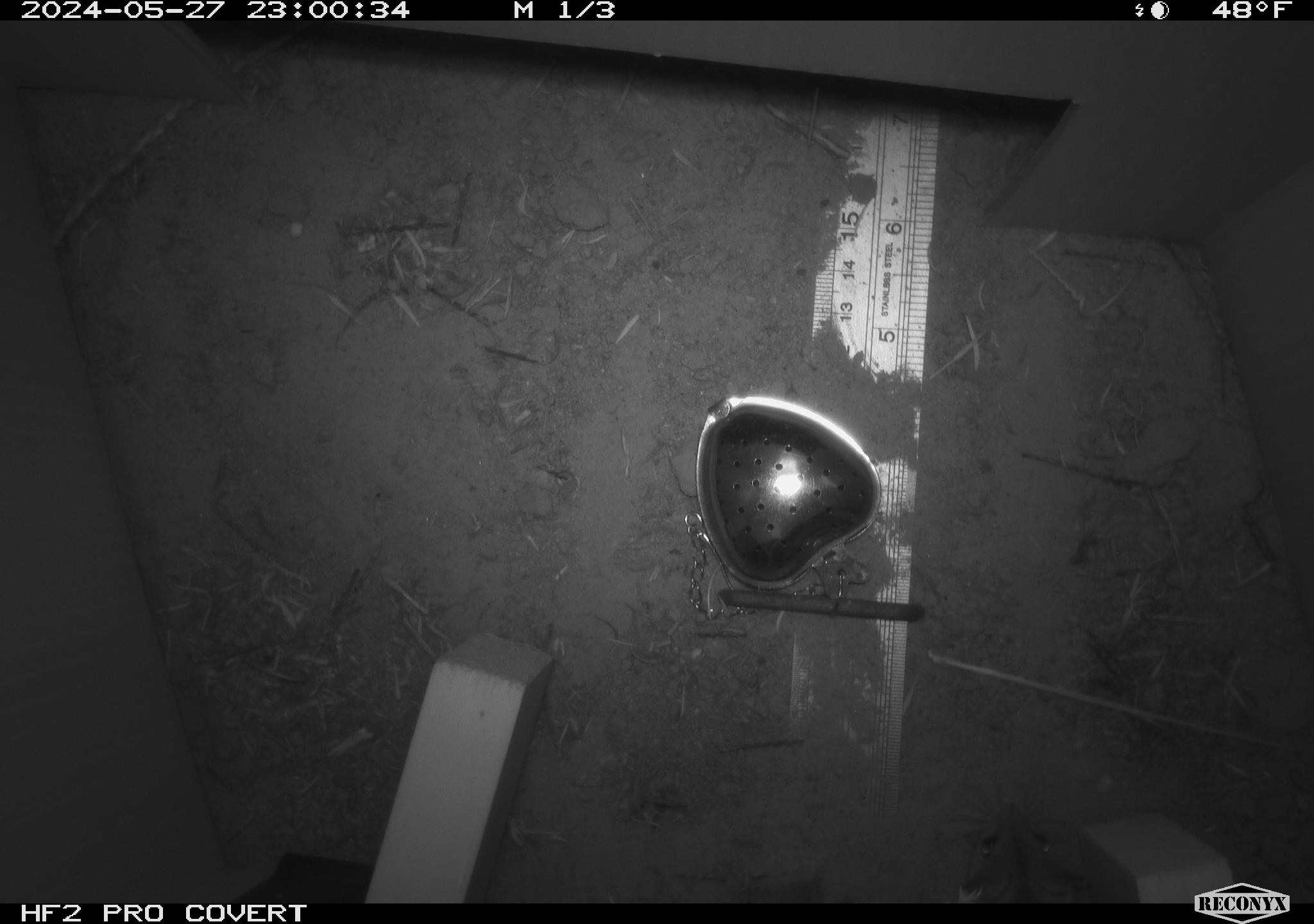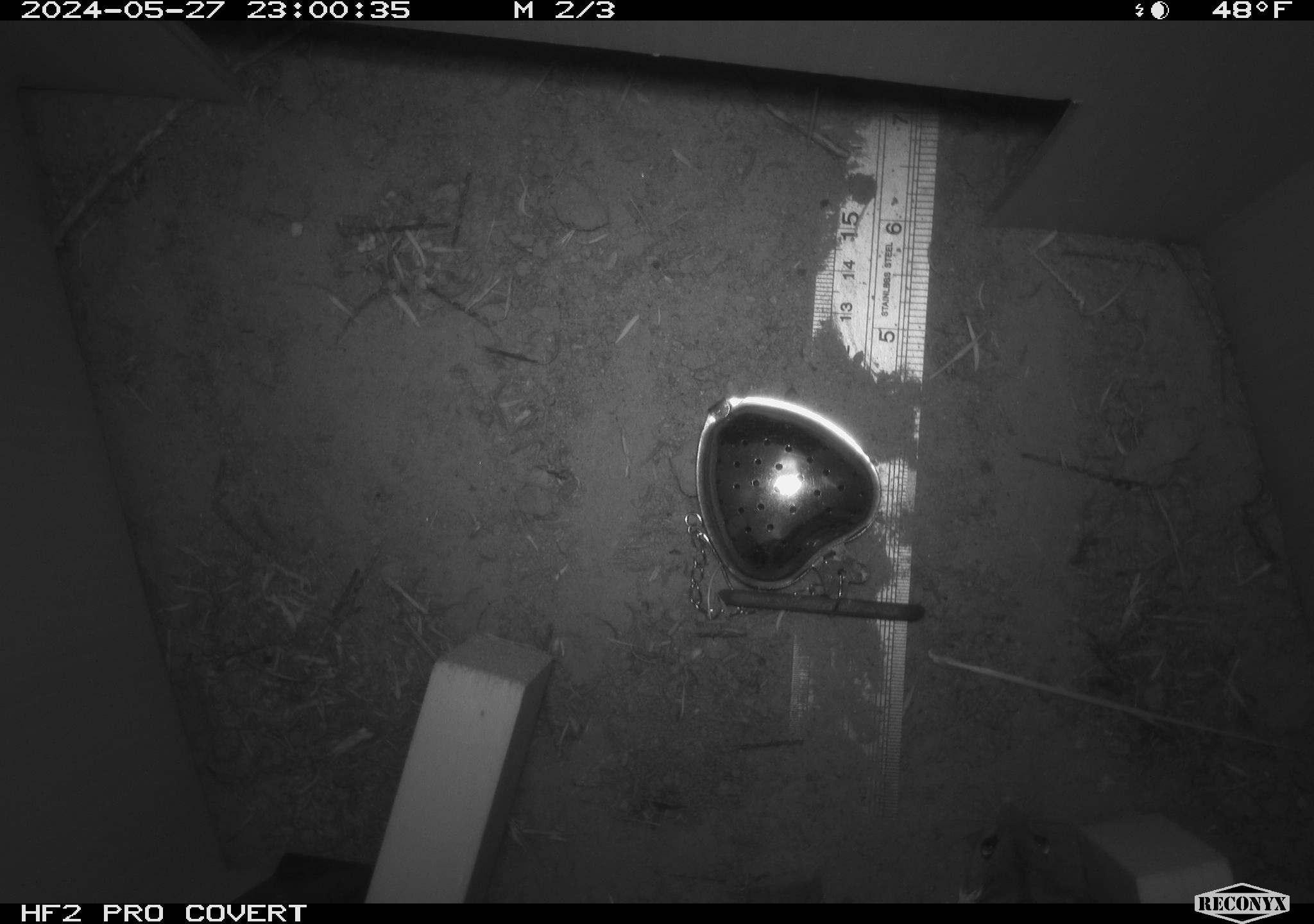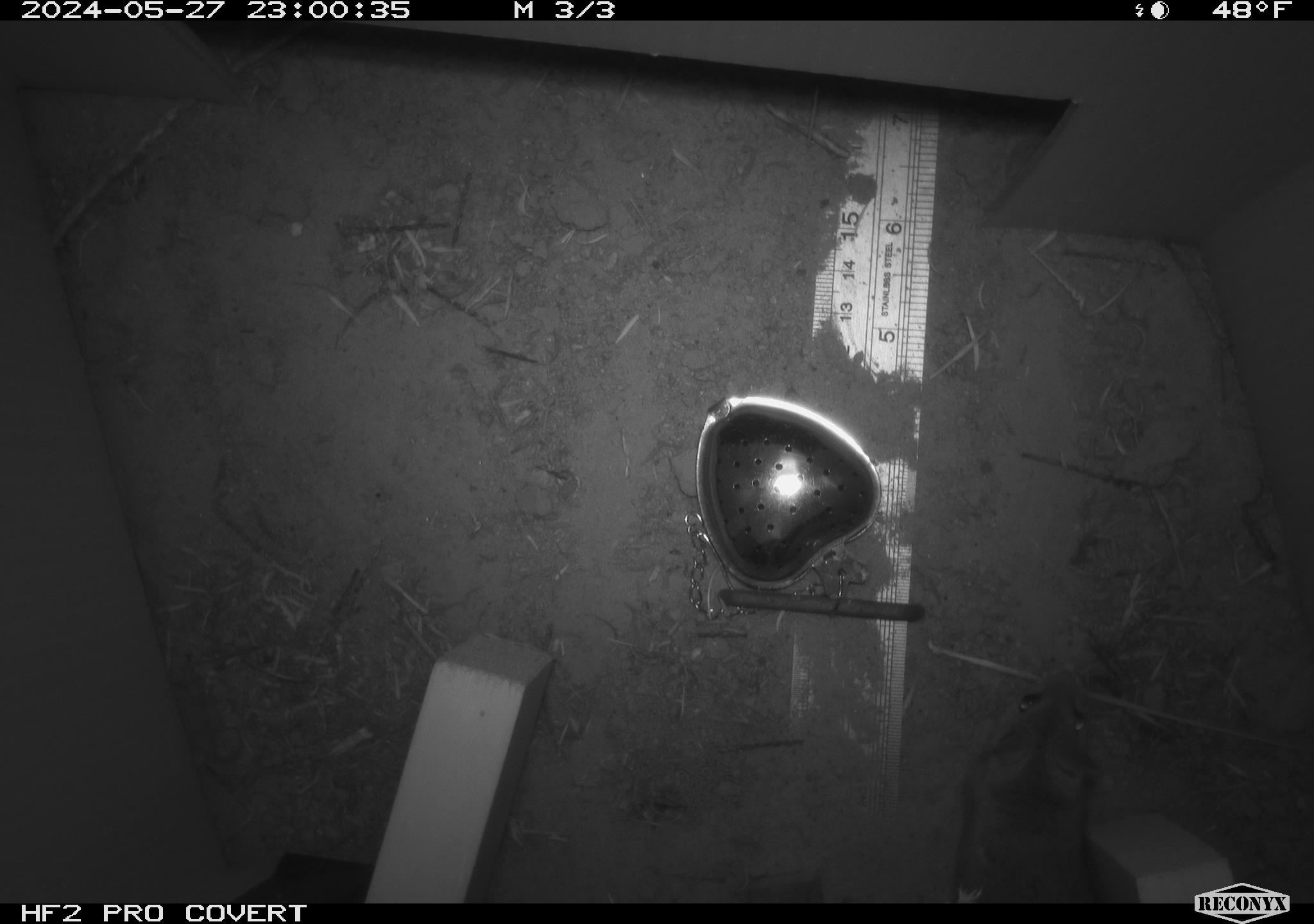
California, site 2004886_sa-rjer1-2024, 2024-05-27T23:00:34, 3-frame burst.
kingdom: Animalia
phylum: Chordata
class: Mammalia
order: Rodentia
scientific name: Rodentia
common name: mouse species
Mouse species (Rodentia).